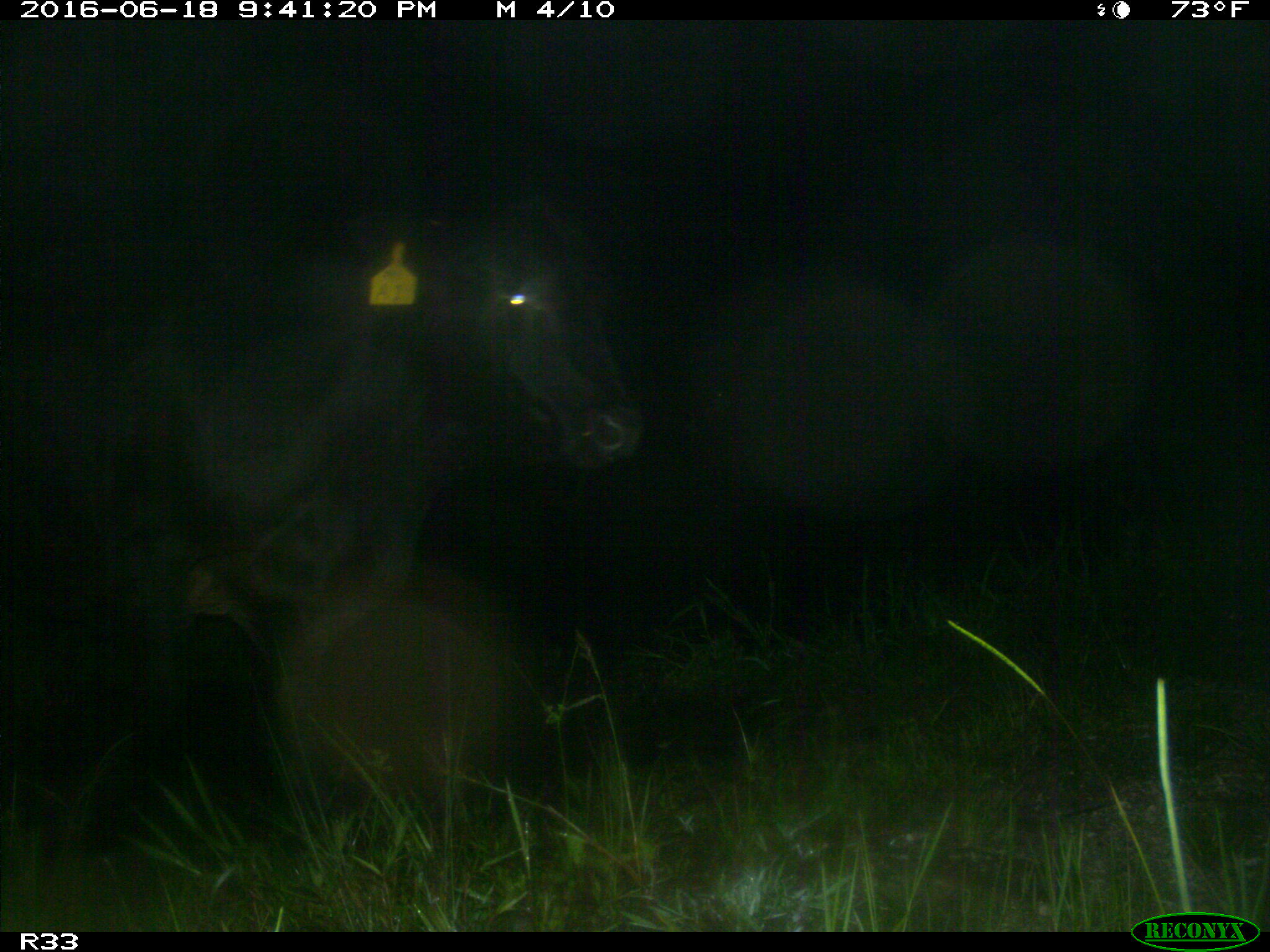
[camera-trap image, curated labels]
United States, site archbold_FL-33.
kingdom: Animalia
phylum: Chordata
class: Mammalia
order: Artiodactyla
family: Bovidae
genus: Bos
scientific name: Bos taurus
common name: domestic cow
Bos taurus (domestic cow).